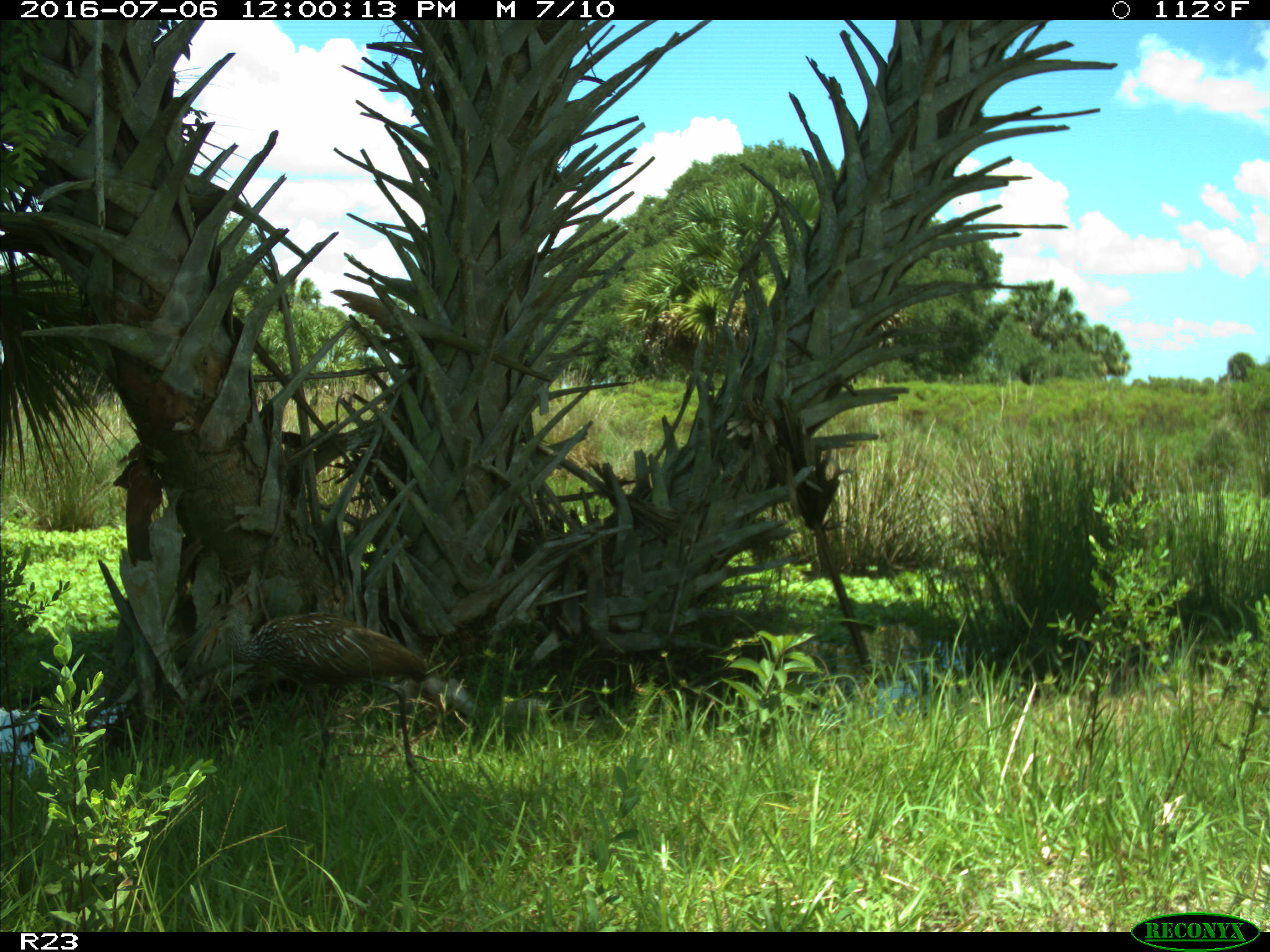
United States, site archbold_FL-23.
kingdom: Animalia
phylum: Chordata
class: Aves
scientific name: Aves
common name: birds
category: unidentified bird